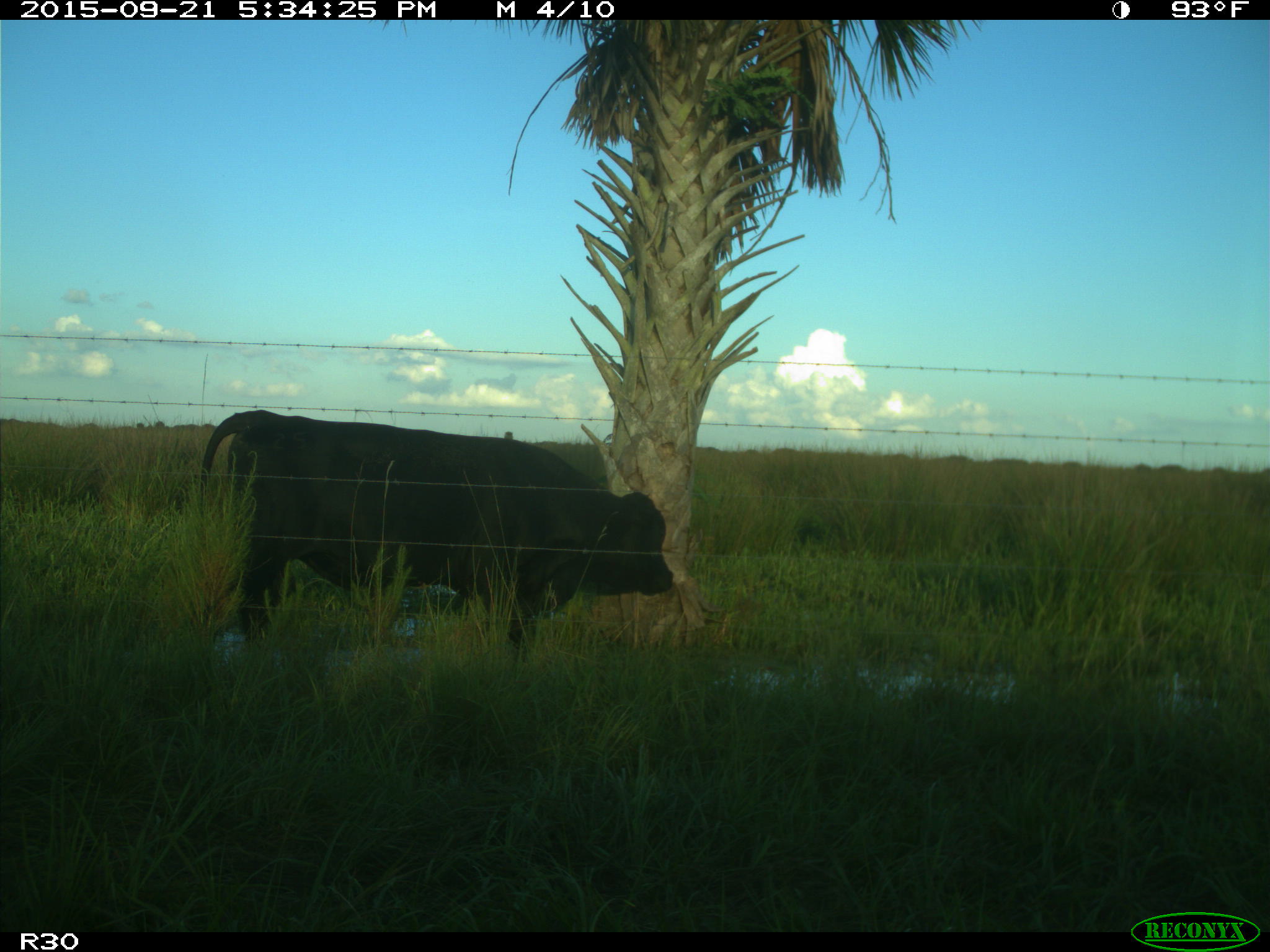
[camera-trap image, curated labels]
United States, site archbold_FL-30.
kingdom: Animalia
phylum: Chordata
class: Mammalia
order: Artiodactyla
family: Bovidae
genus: Bos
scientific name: Bos taurus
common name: domestic cow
Bos taurus (domestic cow).